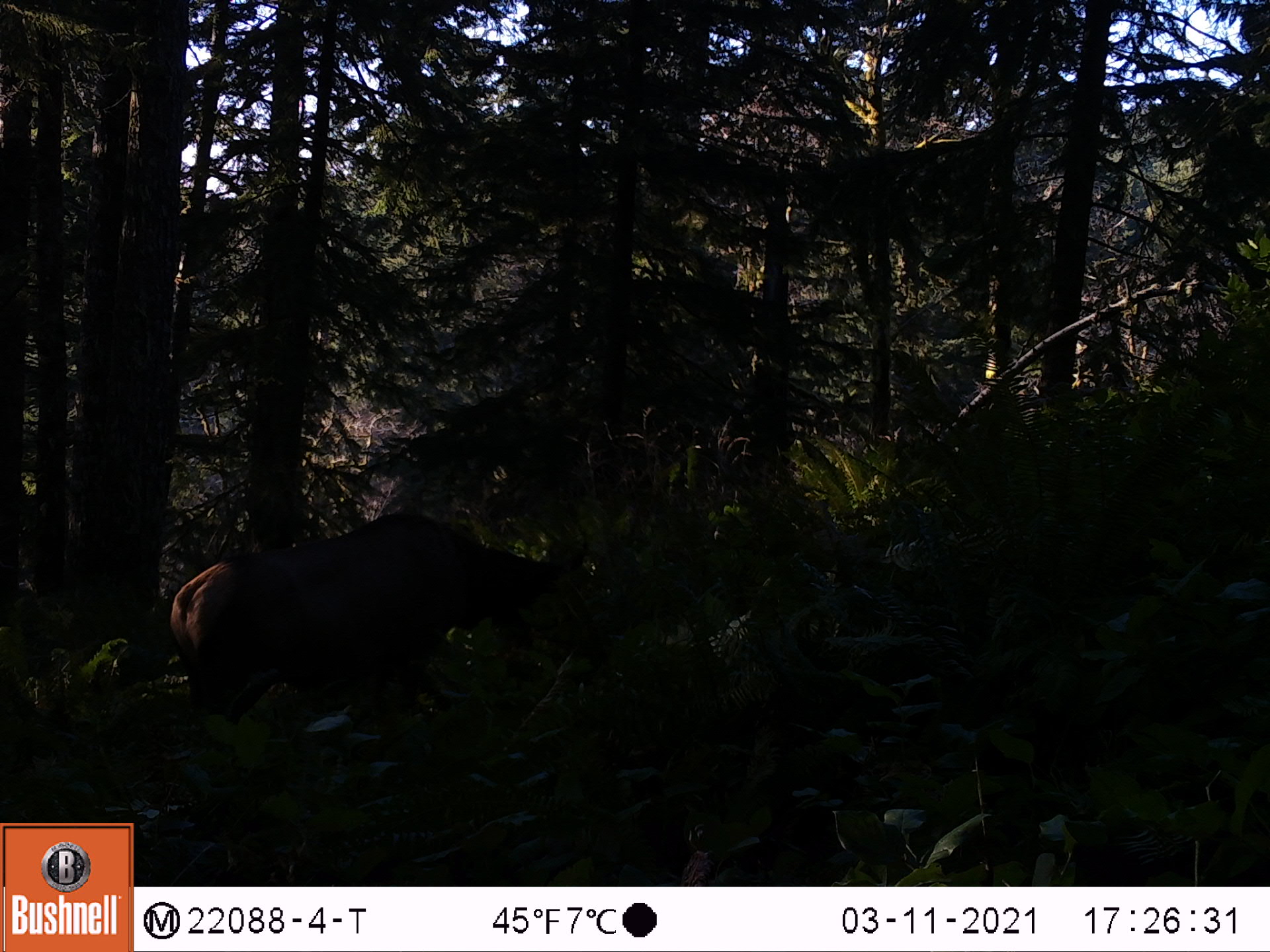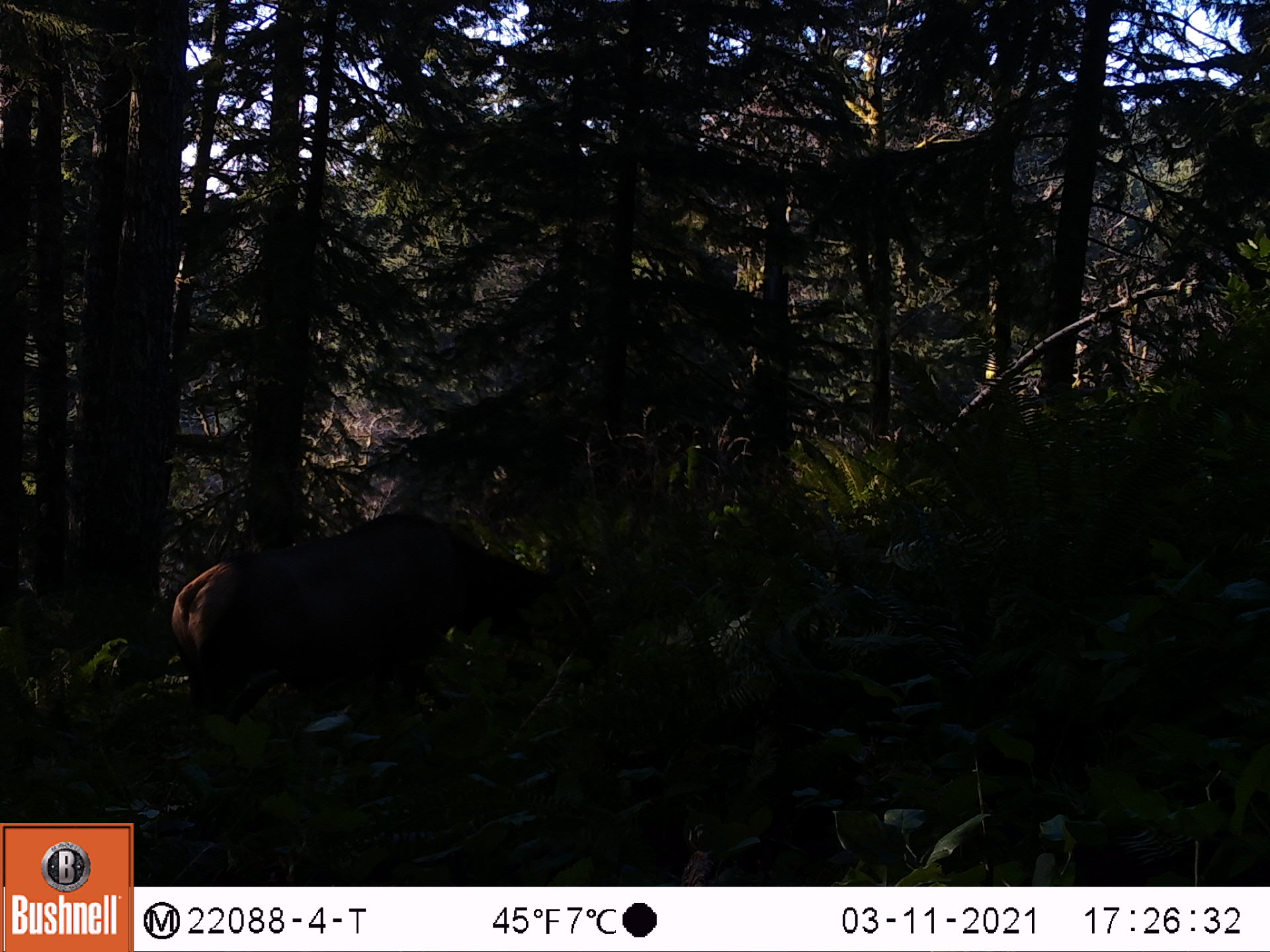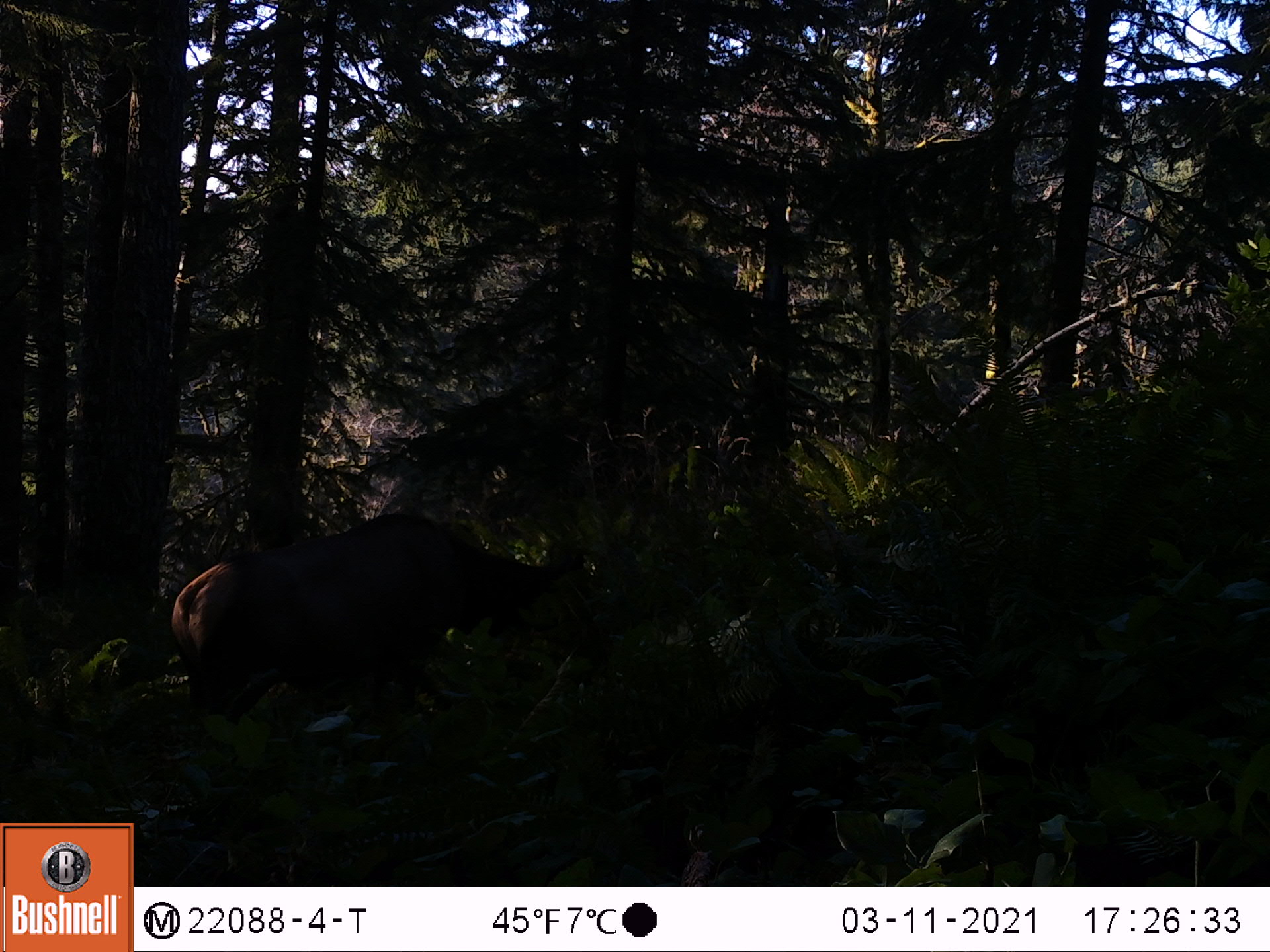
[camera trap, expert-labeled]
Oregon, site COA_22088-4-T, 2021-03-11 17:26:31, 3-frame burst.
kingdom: Animalia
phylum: Chordata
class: Mammalia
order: Artiodactyla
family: Cervidae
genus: Cervus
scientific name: Cervus canadensis roosevelti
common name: roosevelt elk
Roosevelt elk (Cervus canadensis roosevelti).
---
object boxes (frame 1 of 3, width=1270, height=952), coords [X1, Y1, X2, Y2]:
roosevelt elk: [140, 475, 651, 804]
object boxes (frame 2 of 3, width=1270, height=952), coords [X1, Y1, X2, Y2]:
roosevelt elk: [145, 486, 651, 812]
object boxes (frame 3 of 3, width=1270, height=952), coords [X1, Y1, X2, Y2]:
roosevelt elk: [154, 479, 630, 816]